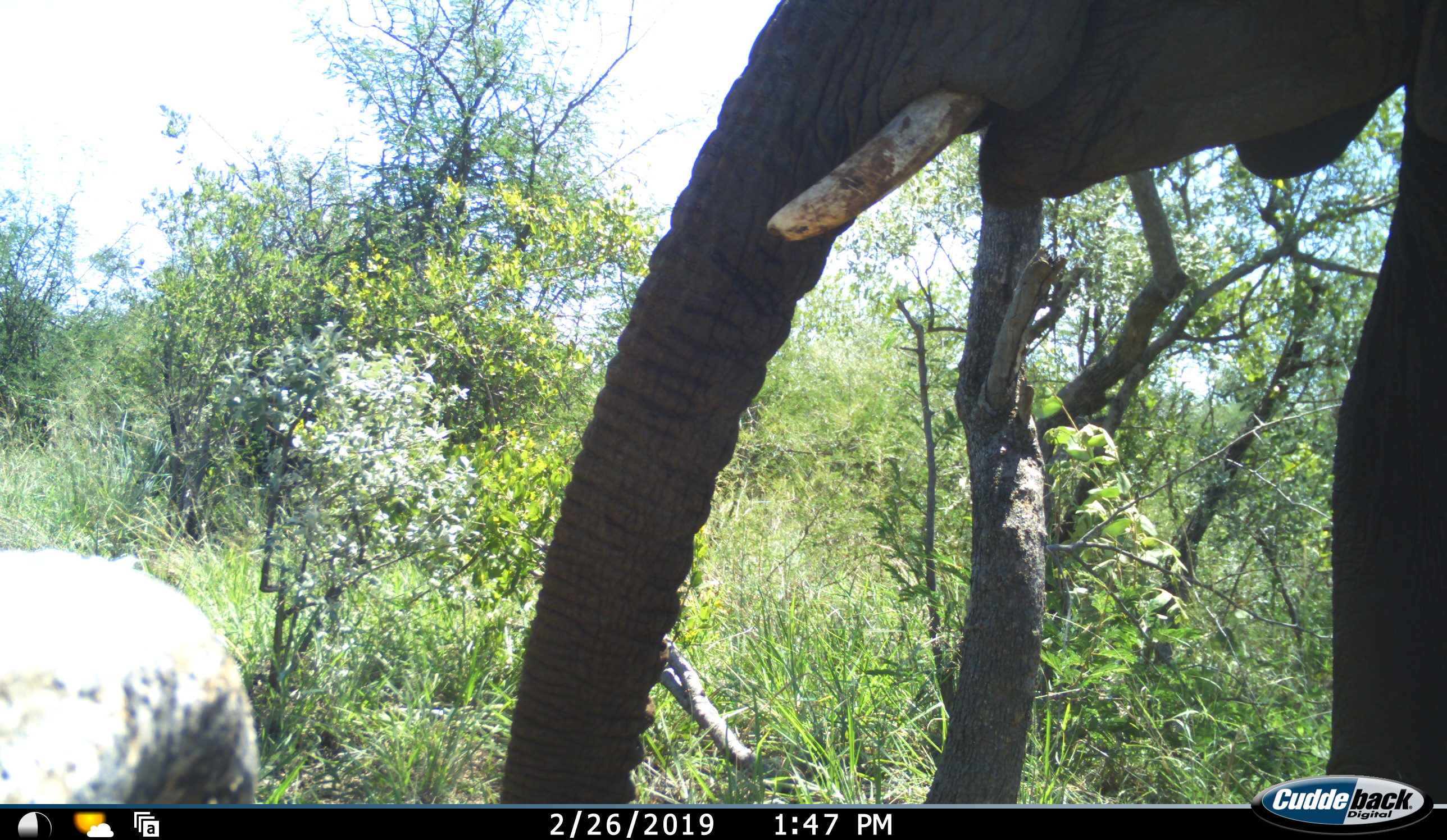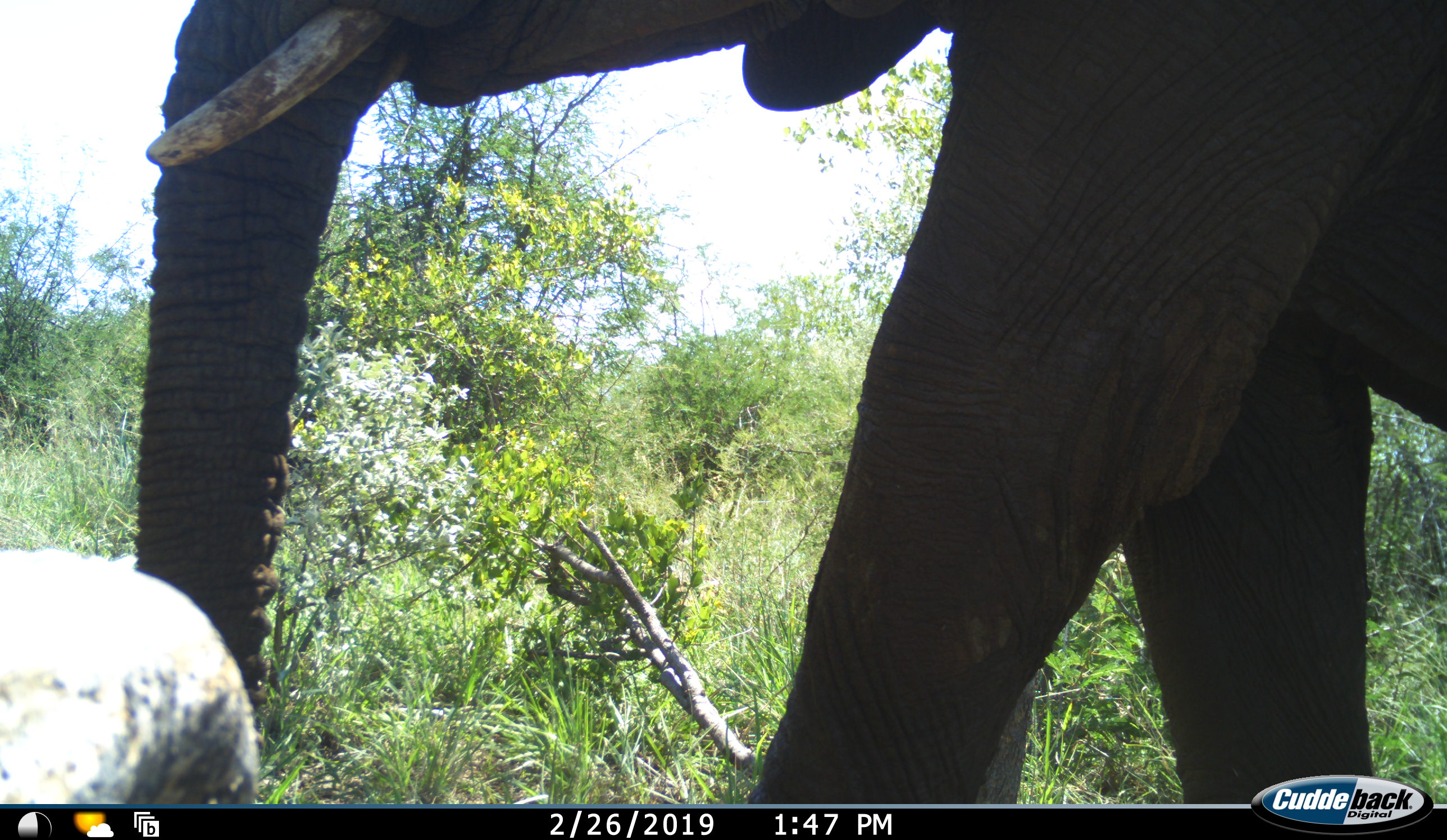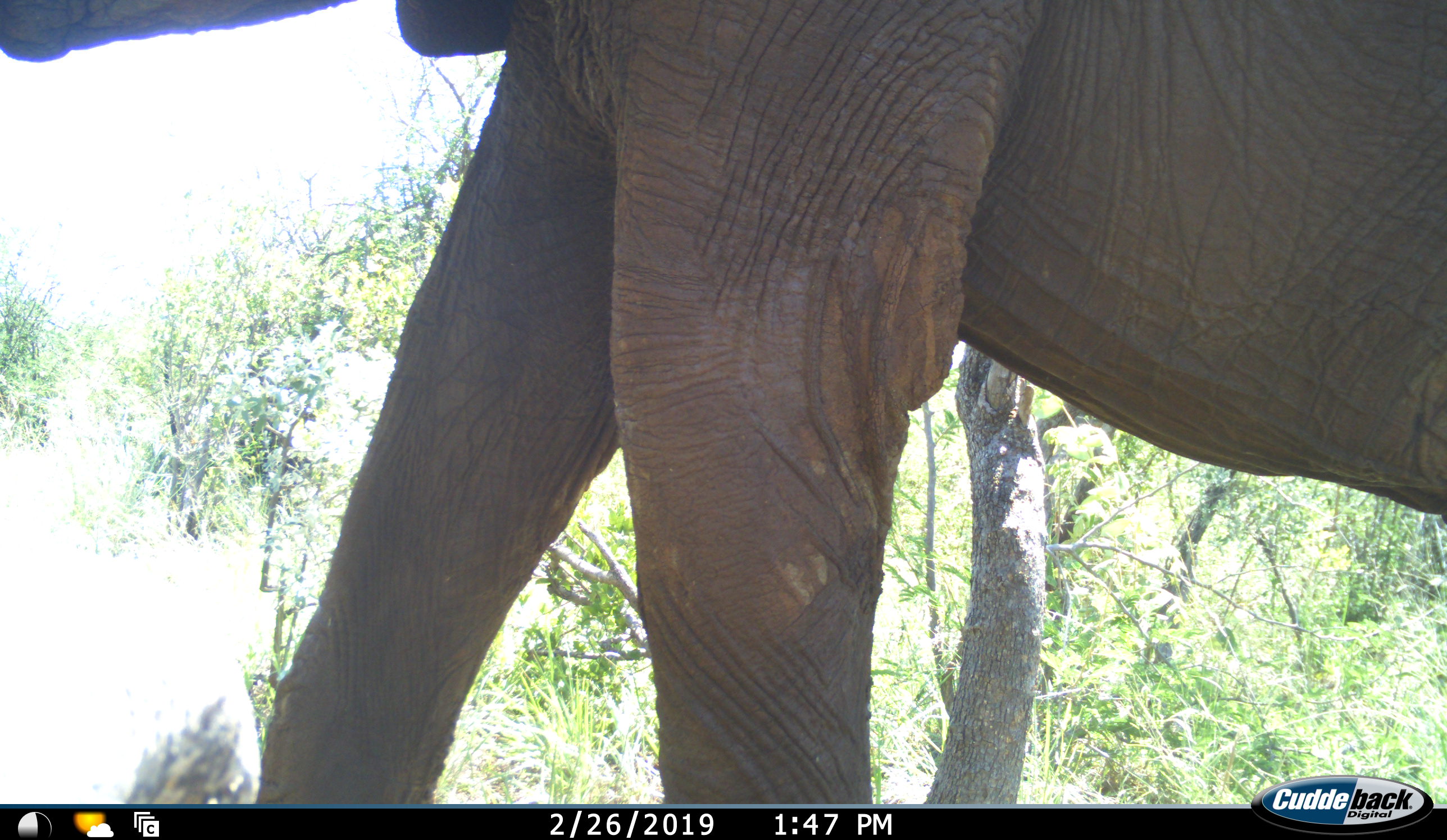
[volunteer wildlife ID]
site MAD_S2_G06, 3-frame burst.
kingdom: Animalia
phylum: Chordata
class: Mammalia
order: Proboscidea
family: Elephantidae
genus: Loxodonta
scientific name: Loxodonta africana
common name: african bush elephant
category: elephant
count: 1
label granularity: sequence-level